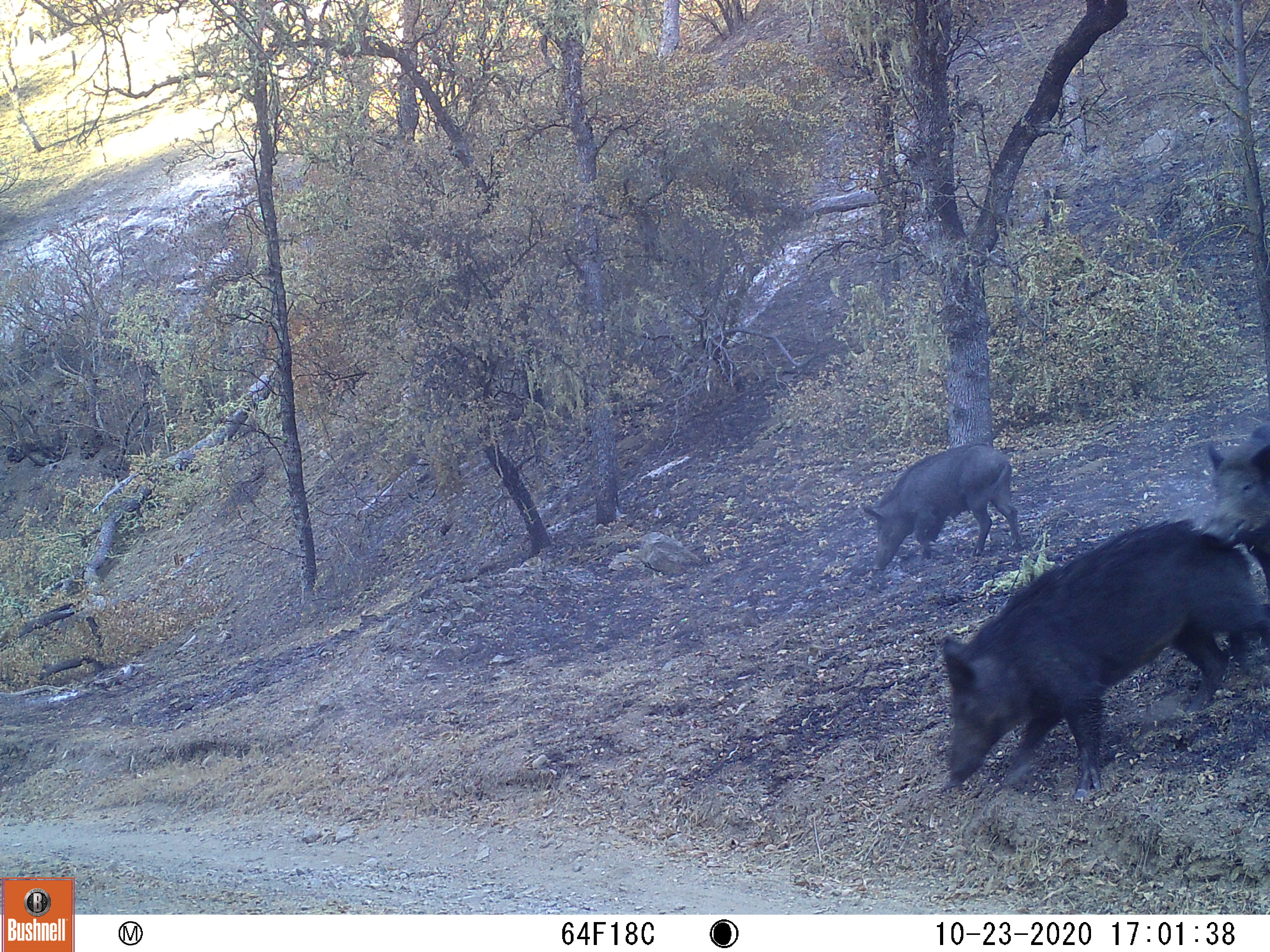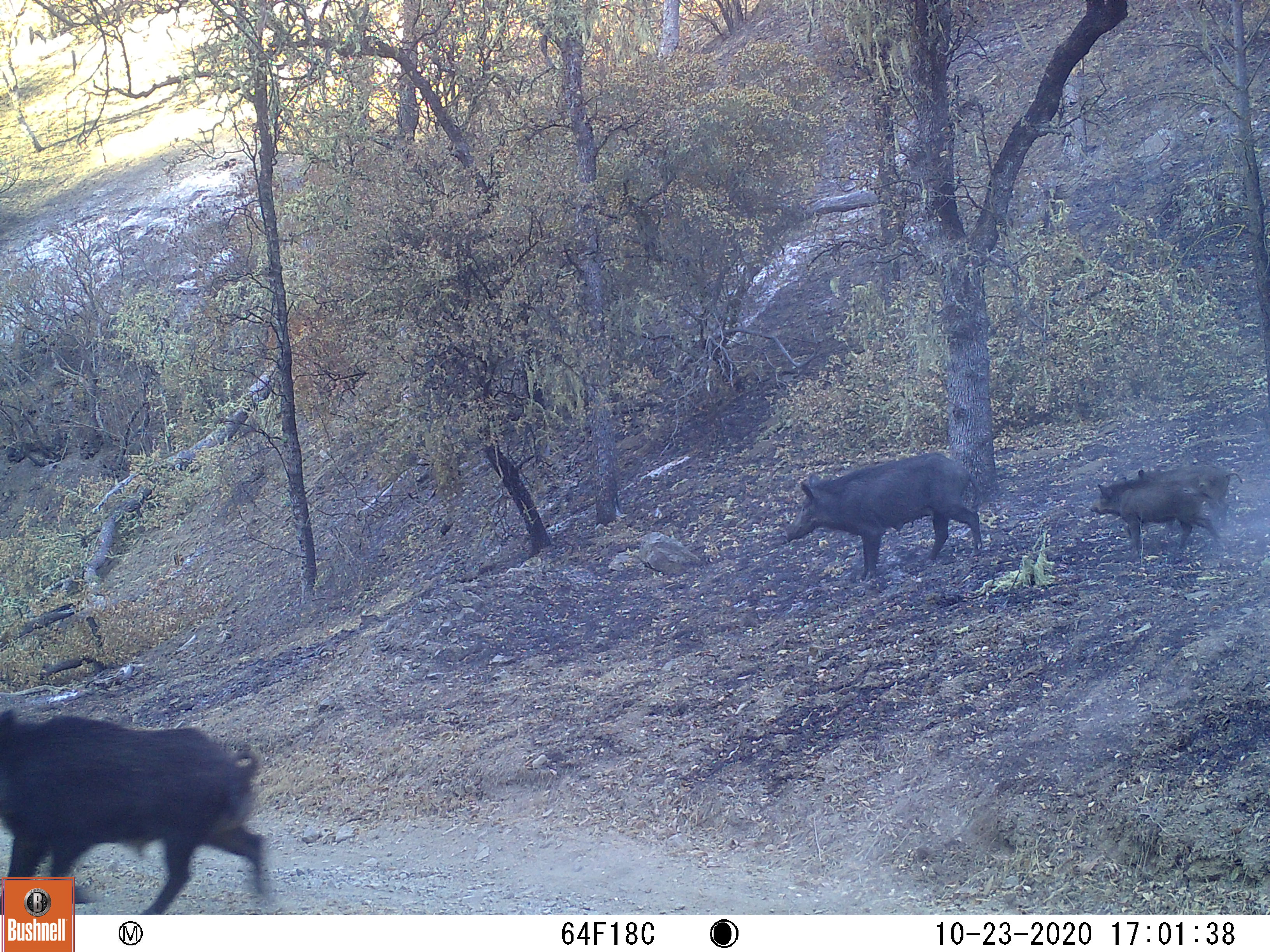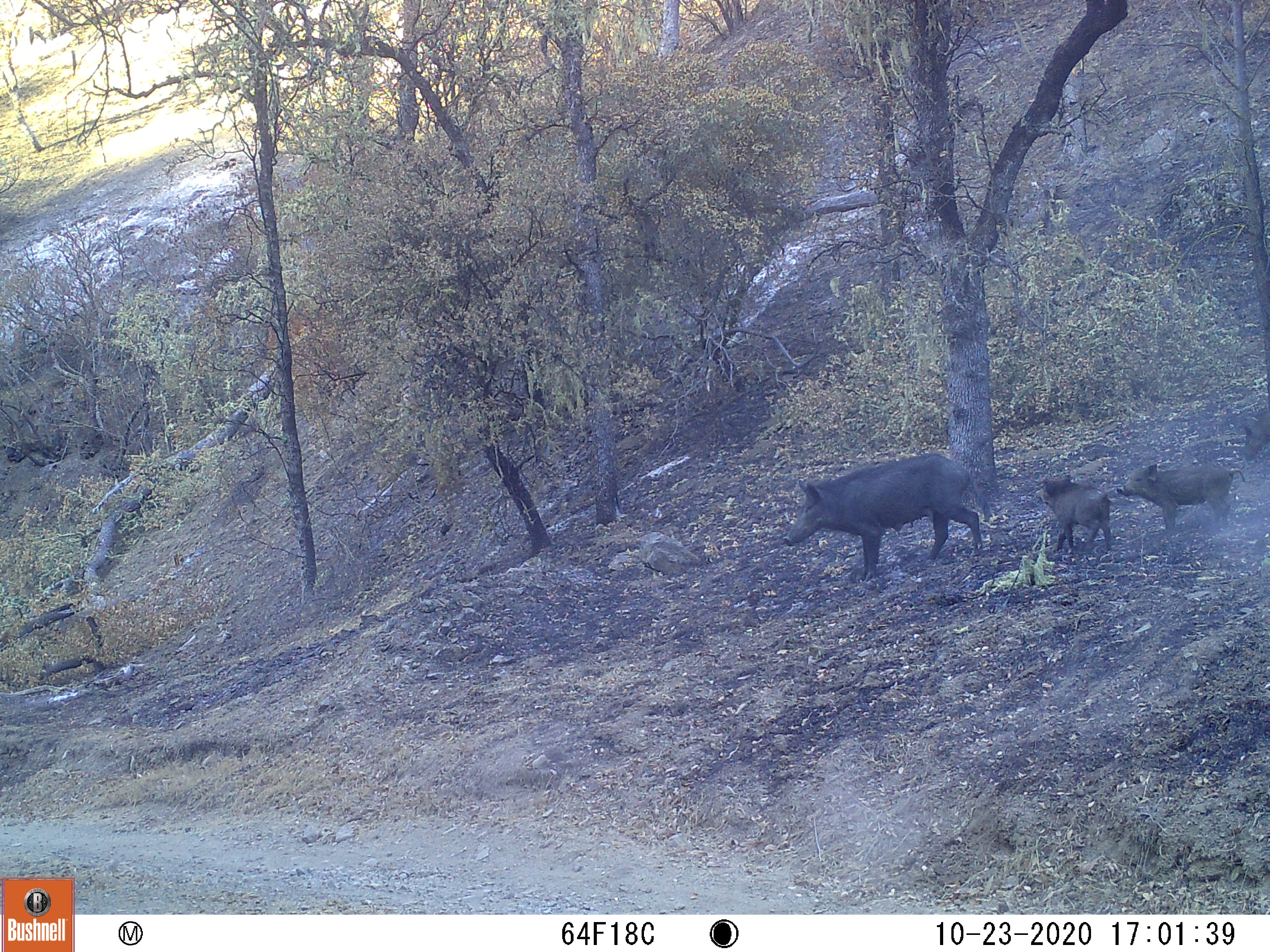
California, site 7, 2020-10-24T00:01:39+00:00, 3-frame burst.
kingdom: Animalia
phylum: Chordata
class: Mammalia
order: Artiodactyla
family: Suidae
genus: Sus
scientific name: Sus scrofa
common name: wild boar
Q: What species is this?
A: Wild boar (Sus scrofa).